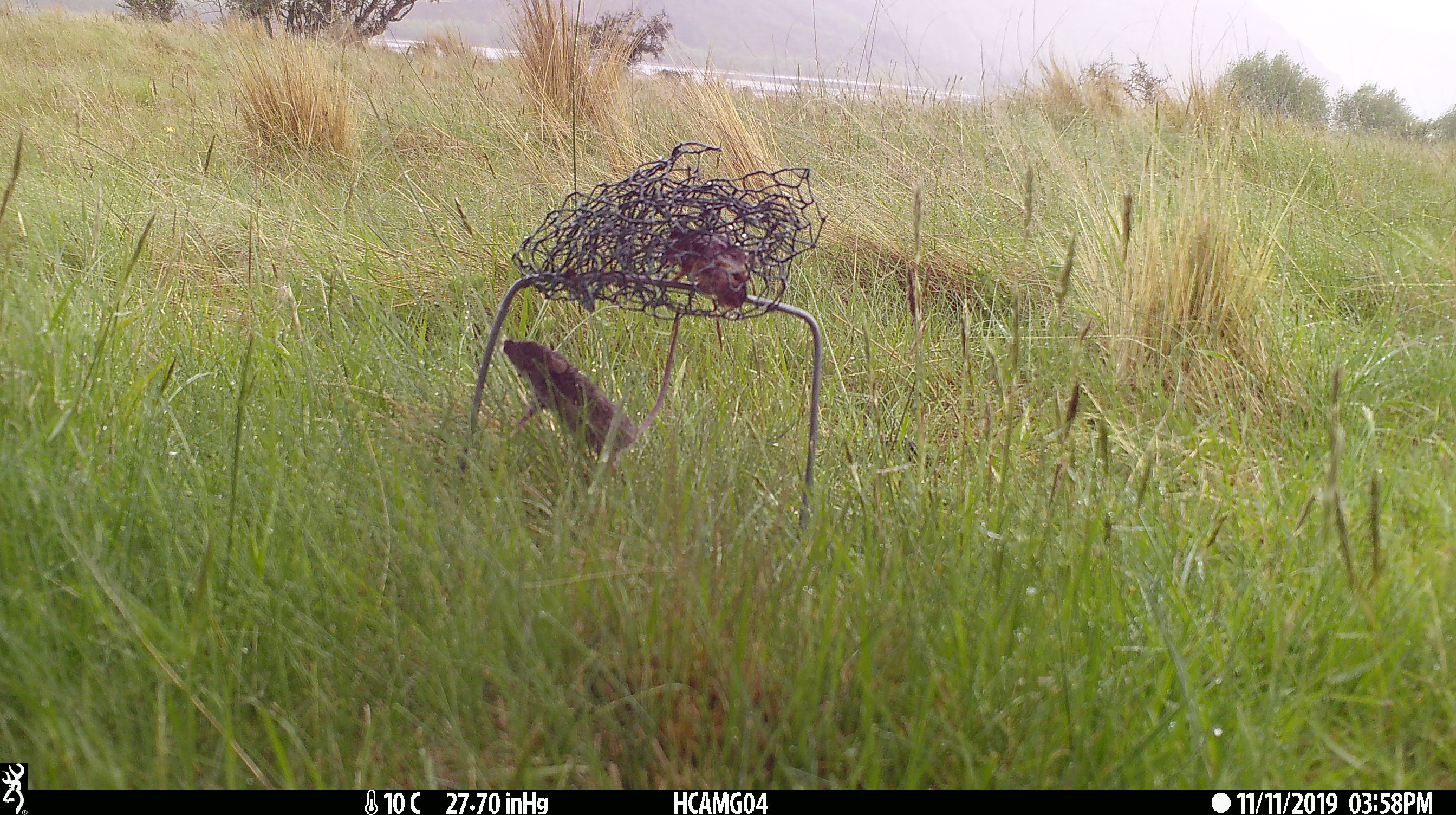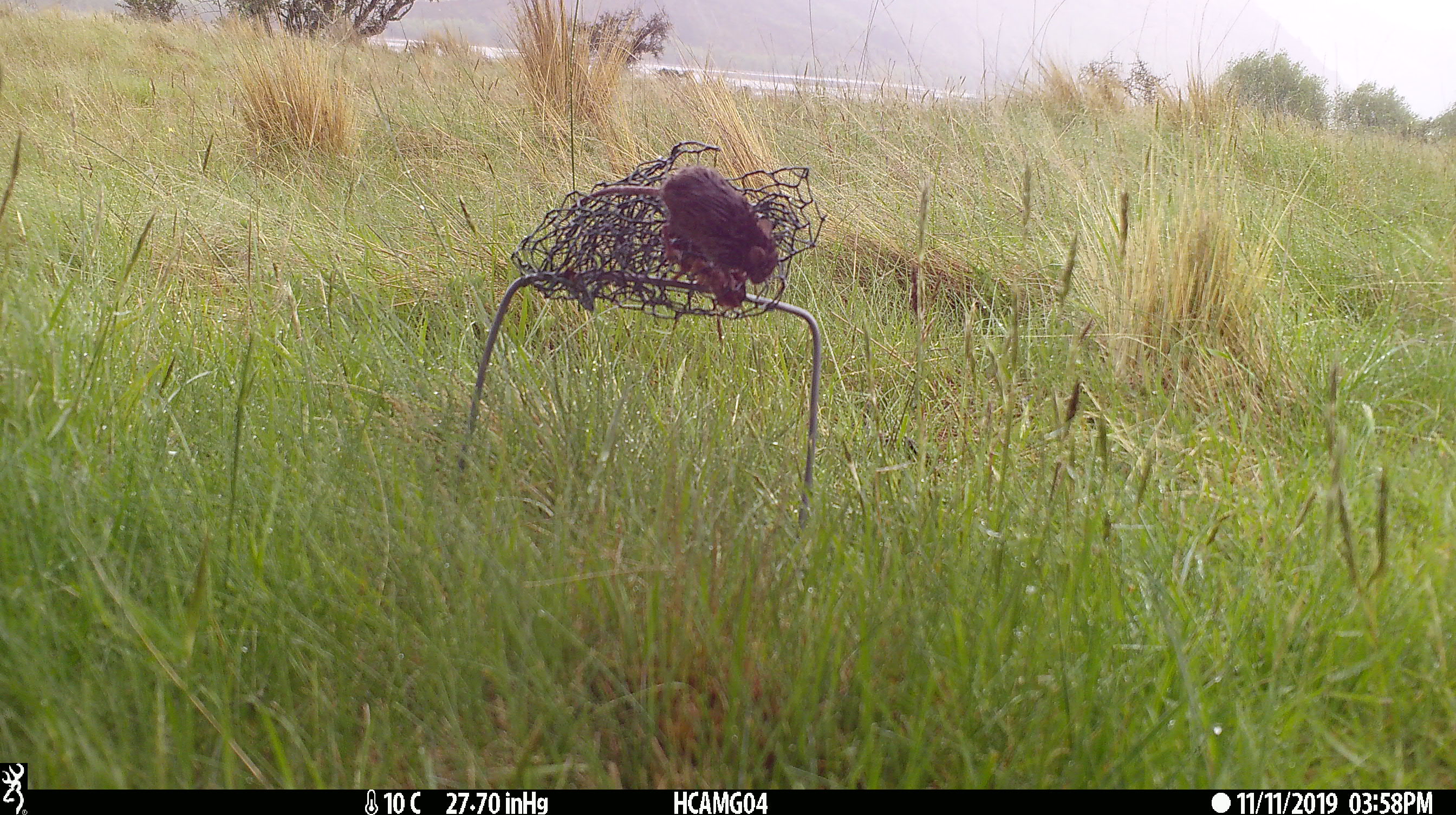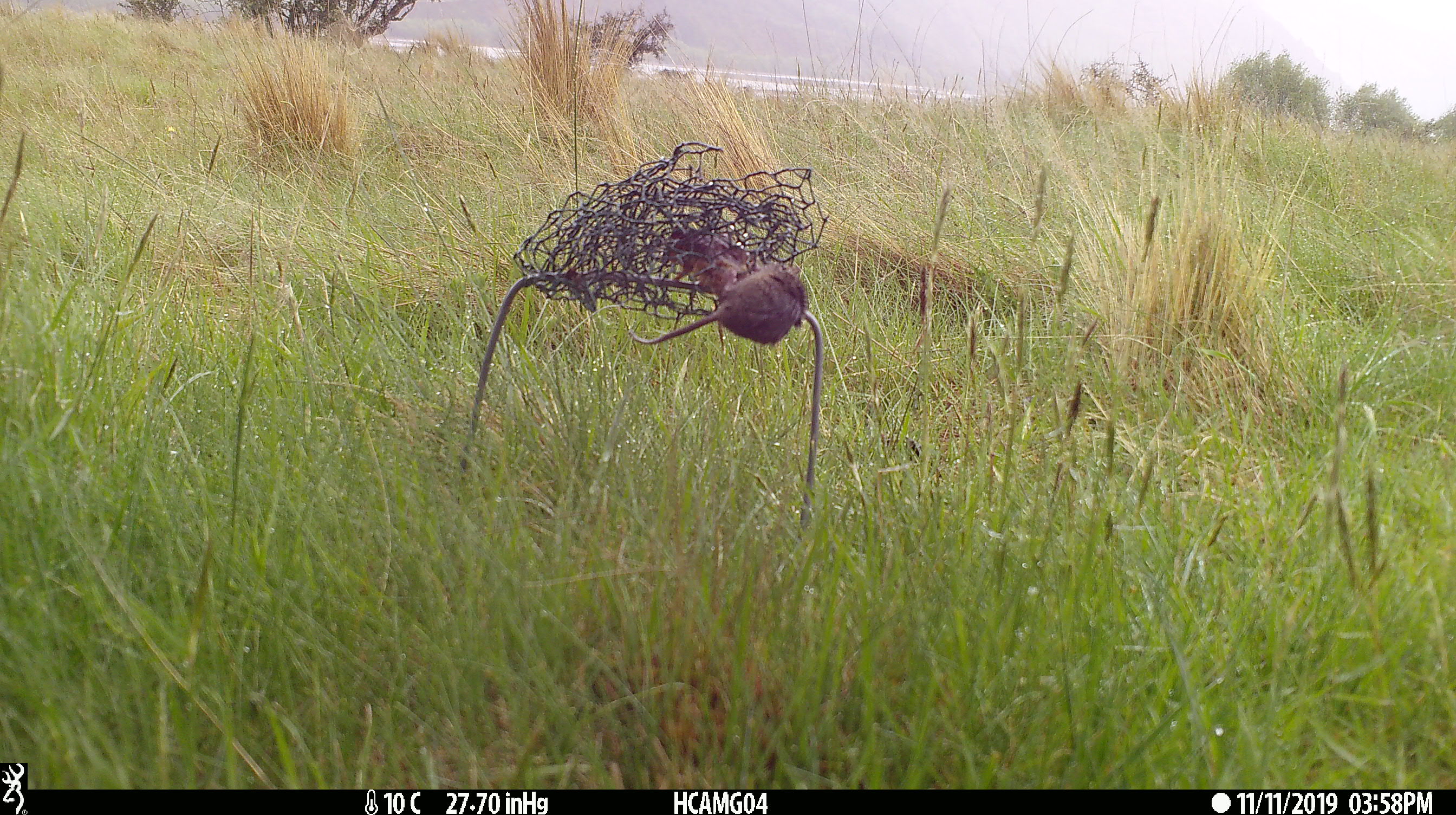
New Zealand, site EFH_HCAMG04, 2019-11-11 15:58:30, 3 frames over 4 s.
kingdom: Animalia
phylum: Chordata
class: Mammalia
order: Rodentia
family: Muridae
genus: Mus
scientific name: Mus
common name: mouse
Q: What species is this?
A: Mouse (Mus).